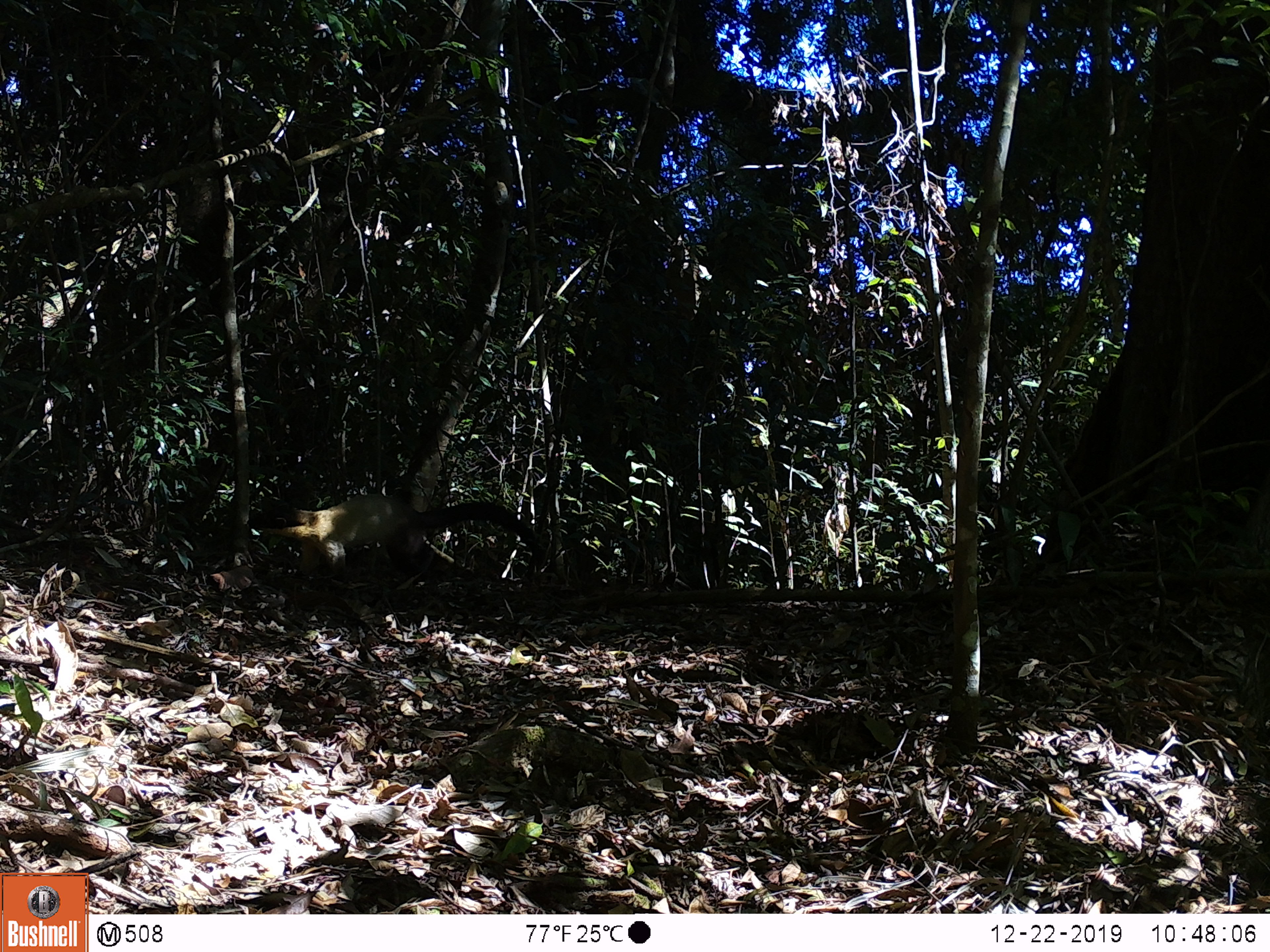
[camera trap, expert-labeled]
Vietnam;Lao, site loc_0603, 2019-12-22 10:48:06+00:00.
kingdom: Animalia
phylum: Chordata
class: Mammalia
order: Carnivora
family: Mustelidae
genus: Martes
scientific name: Martes flavigula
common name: yellow-throated marten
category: yellow throated marten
Yellow throated marten (yellow-throated marten) (Martes flavigula). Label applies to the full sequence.